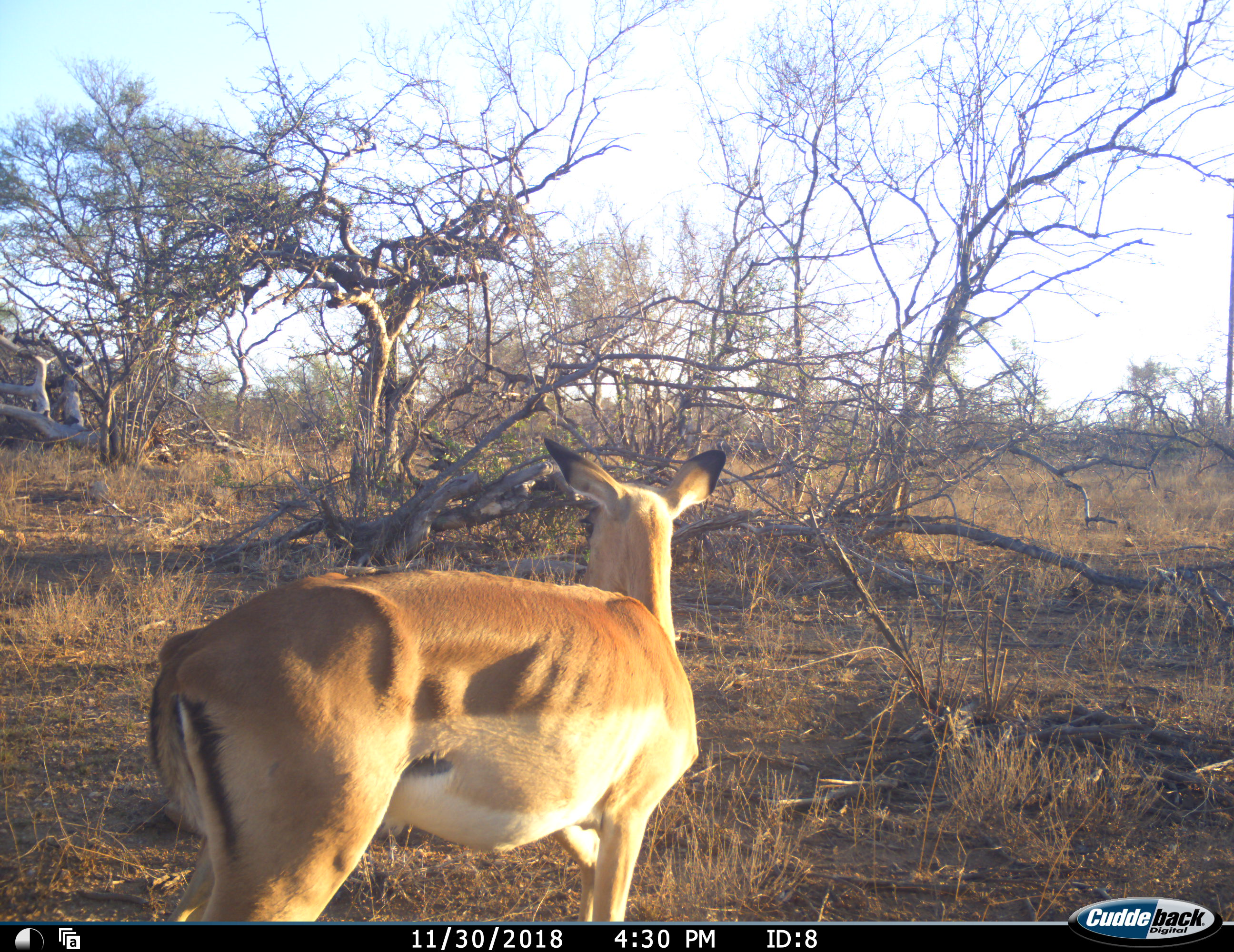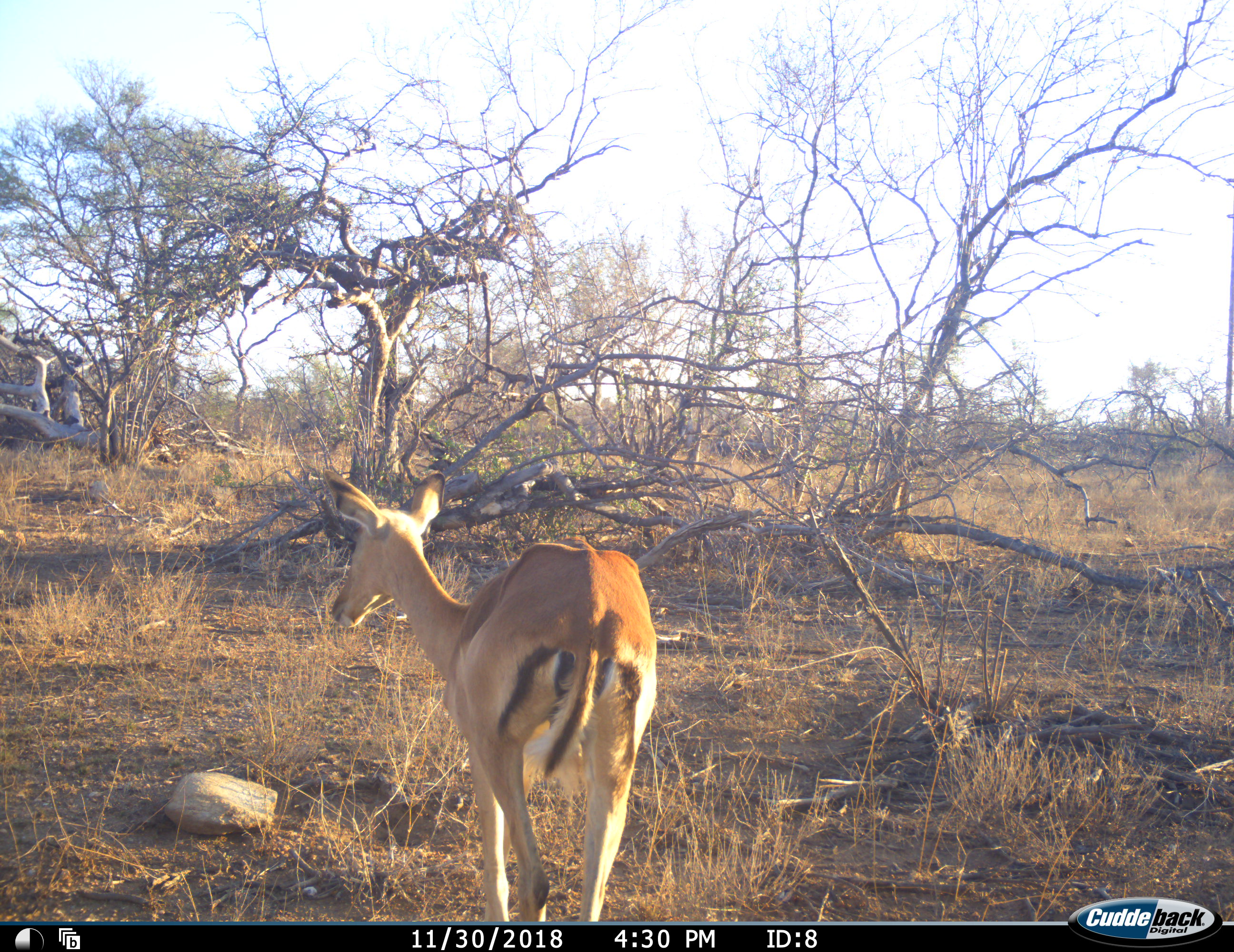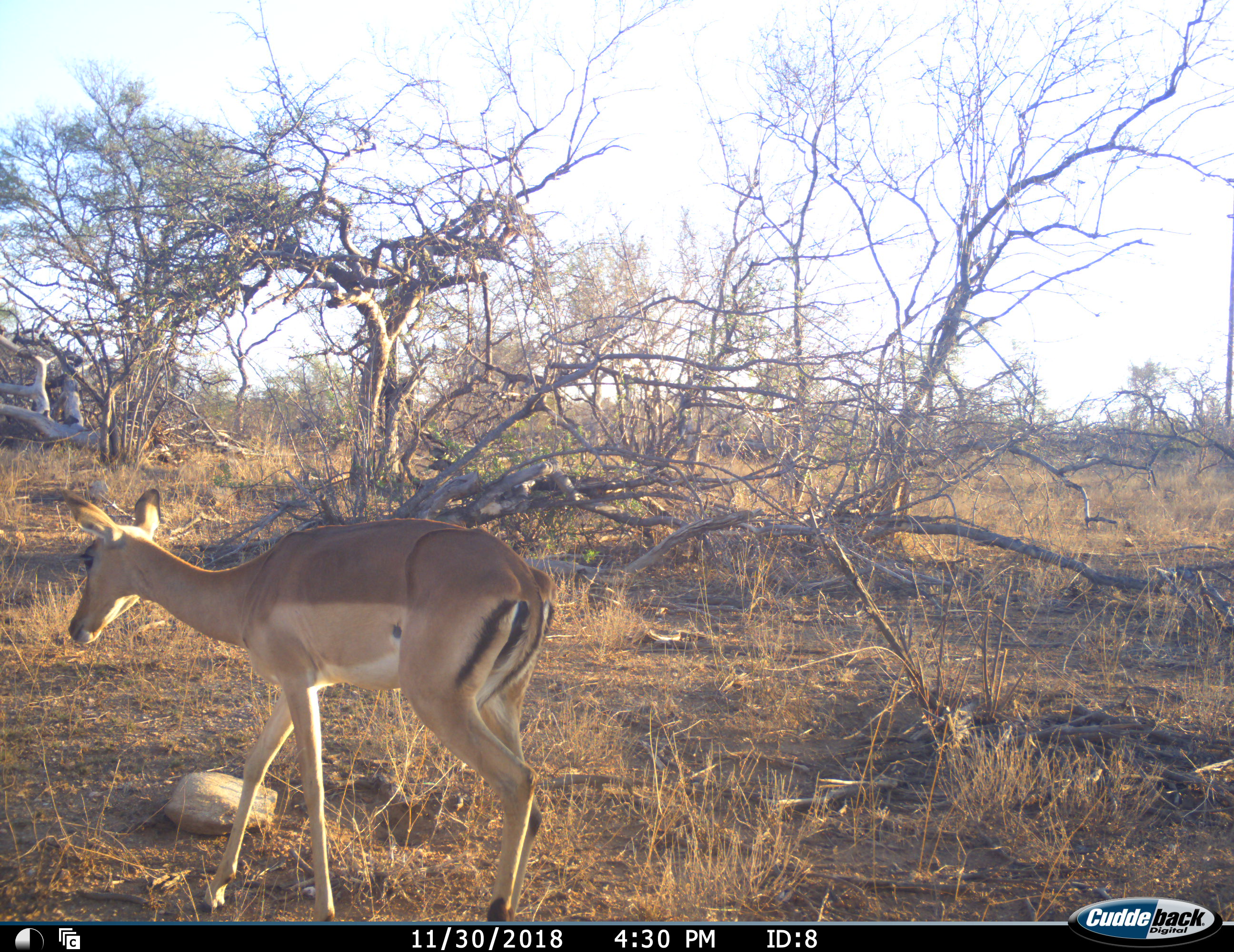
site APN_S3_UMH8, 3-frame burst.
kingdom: Animalia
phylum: Chordata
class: Mammalia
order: Artiodactyla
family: Bovidae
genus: Aepyceros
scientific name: Aepyceros melampus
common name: impala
Impala (Aepyceros melampus), count 1. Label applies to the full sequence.